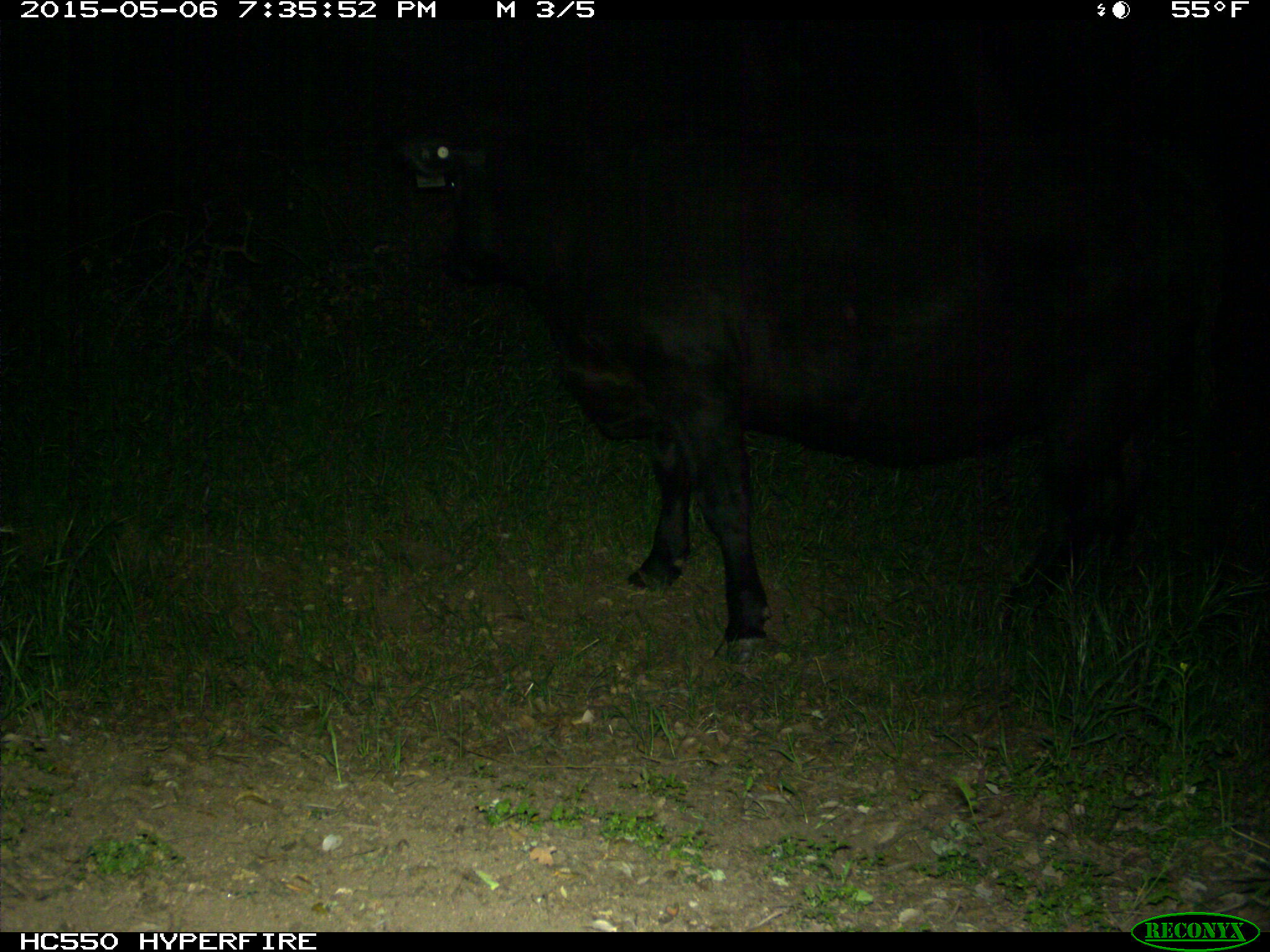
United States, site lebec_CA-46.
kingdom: Animalia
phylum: Chordata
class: Mammalia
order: Artiodactyla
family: Bovidae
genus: Bos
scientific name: Bos taurus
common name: domestic cow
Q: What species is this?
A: Bos taurus (domestic cow).